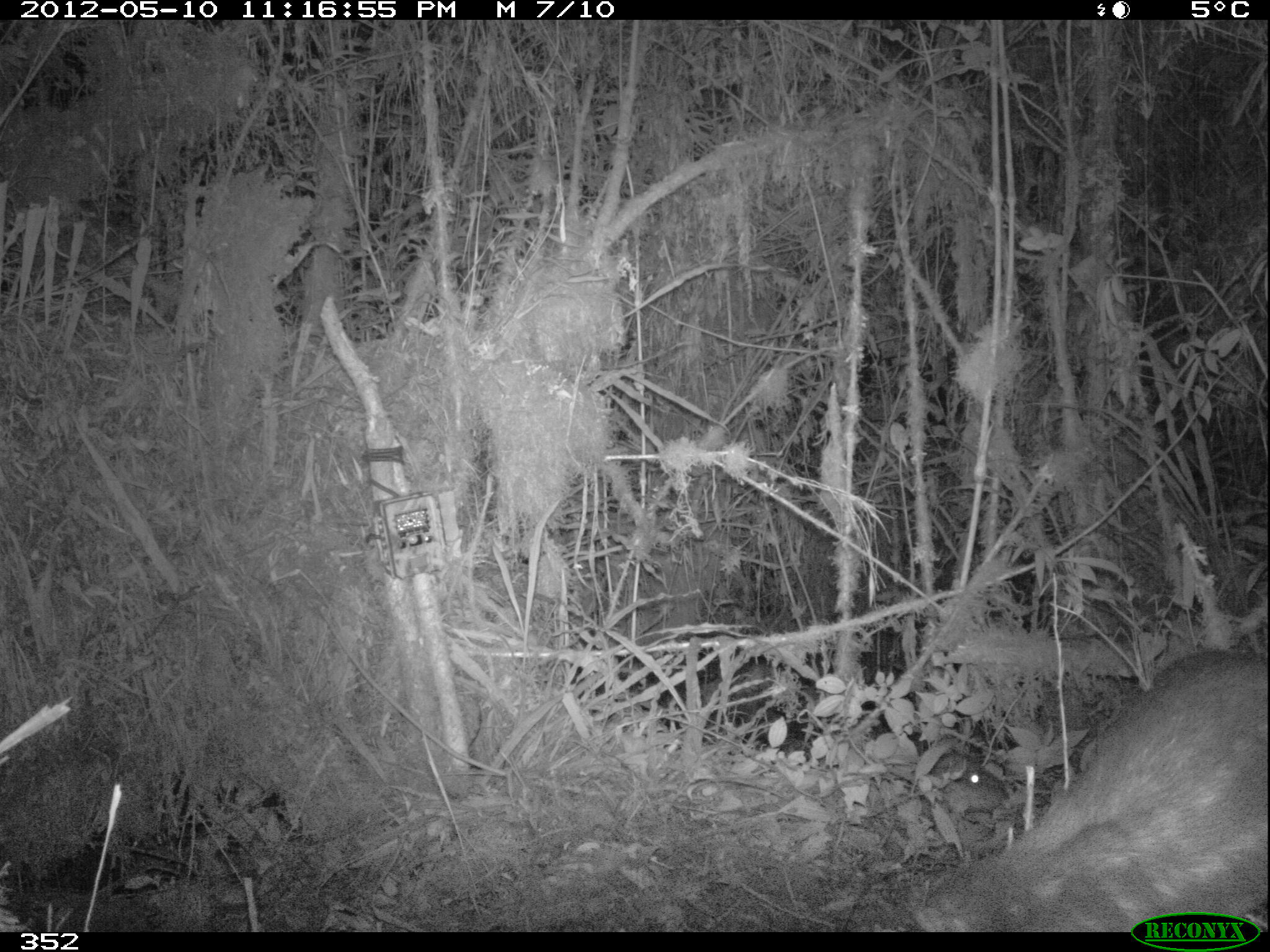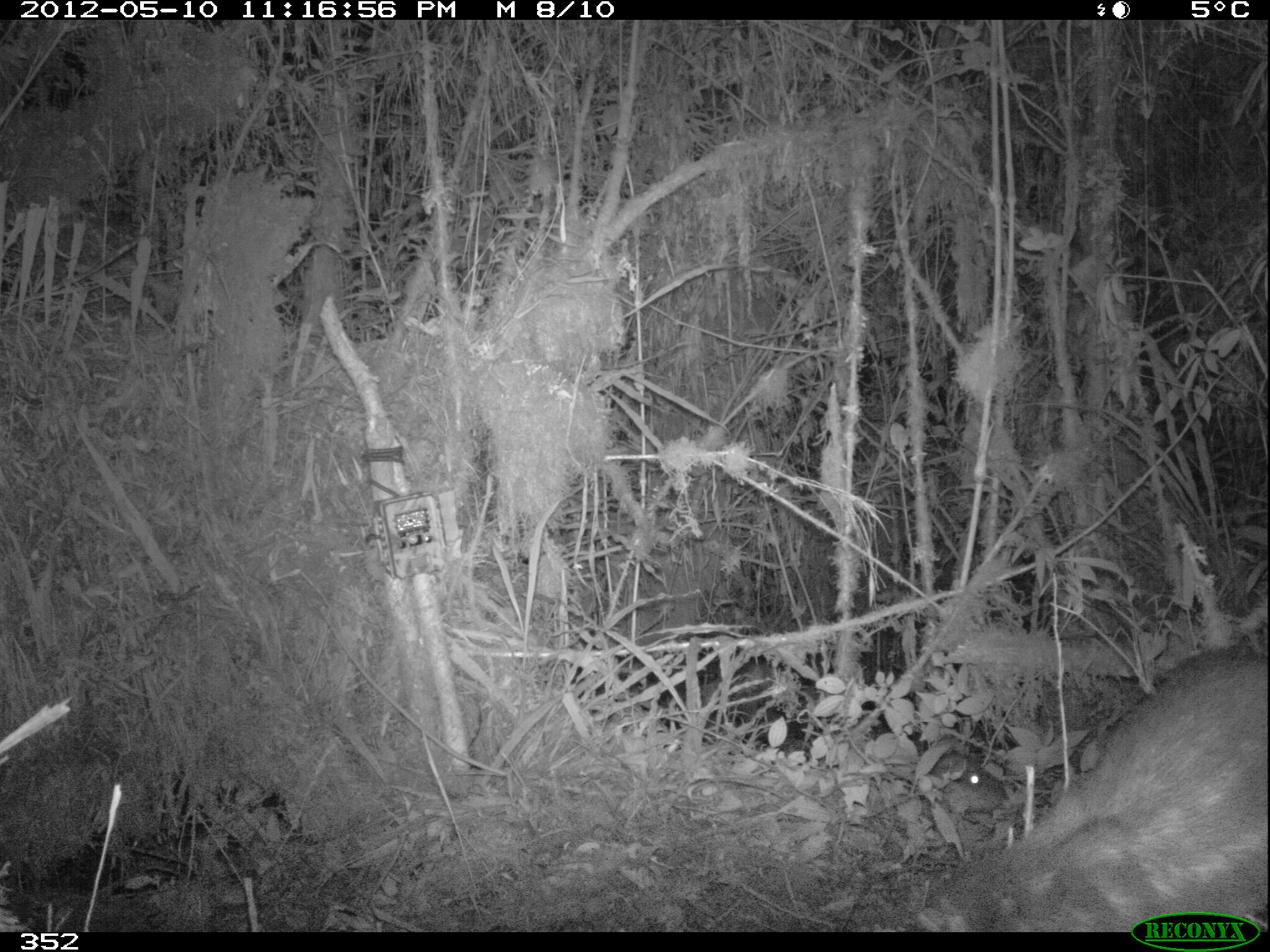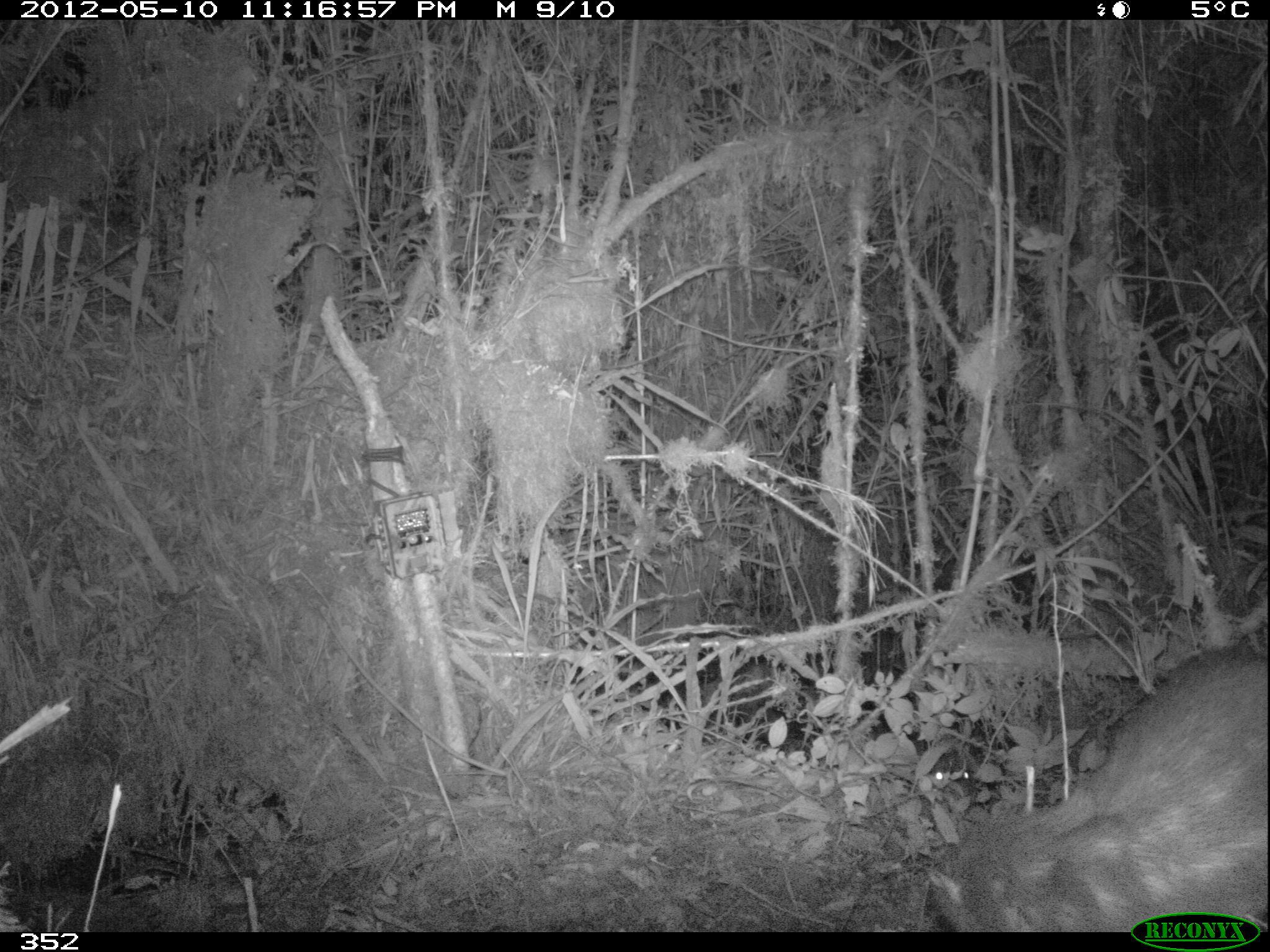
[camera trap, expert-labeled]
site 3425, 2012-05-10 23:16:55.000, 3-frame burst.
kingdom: Animalia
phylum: Chordata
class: Mammalia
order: Rodentia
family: Cuniculidae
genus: Cuniculus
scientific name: Cuniculus taczanowskii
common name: mountain paca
Cuniculus taczanowskii (mountain paca).